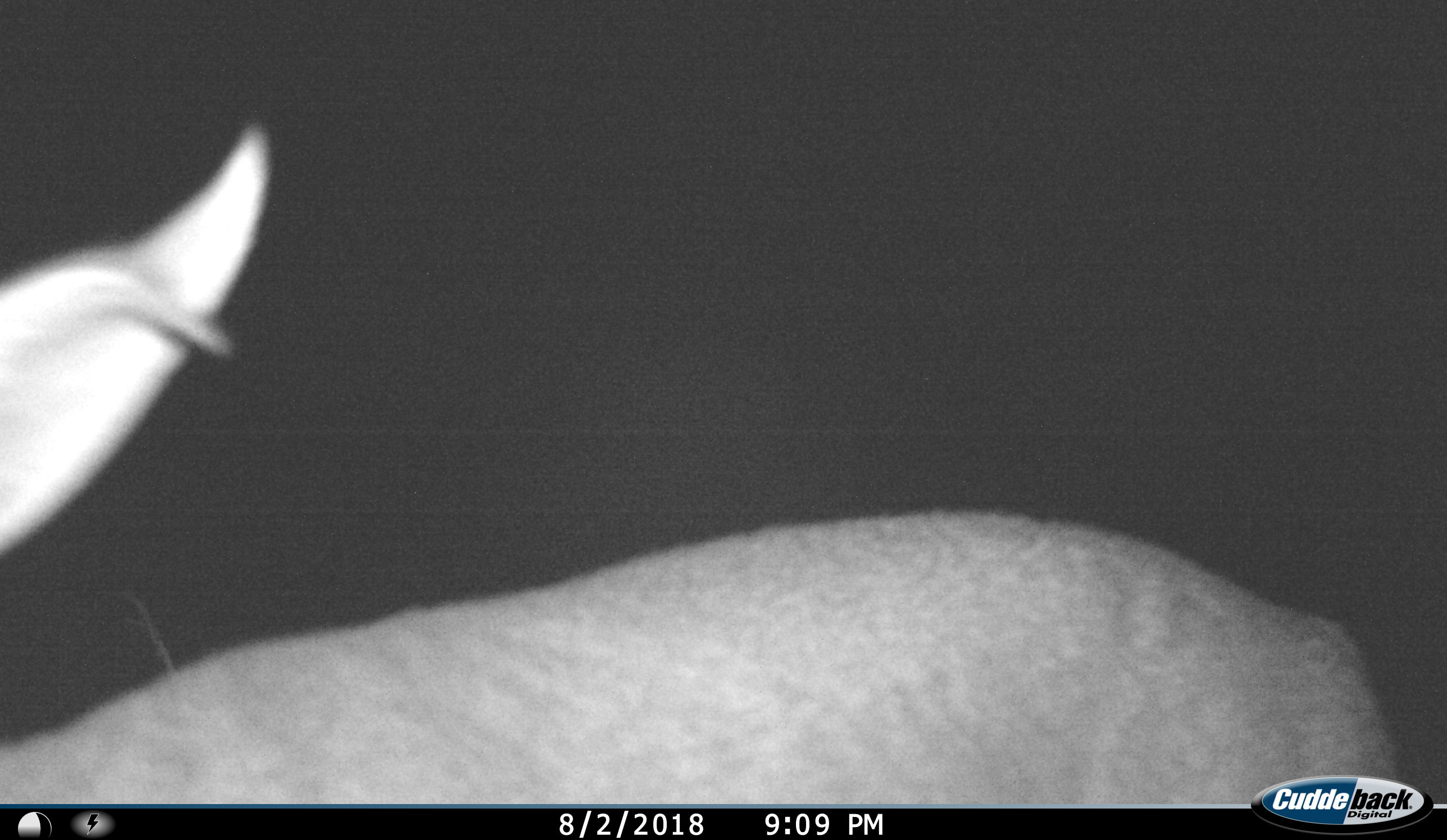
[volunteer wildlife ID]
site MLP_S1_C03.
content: unidentified animal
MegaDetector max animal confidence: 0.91